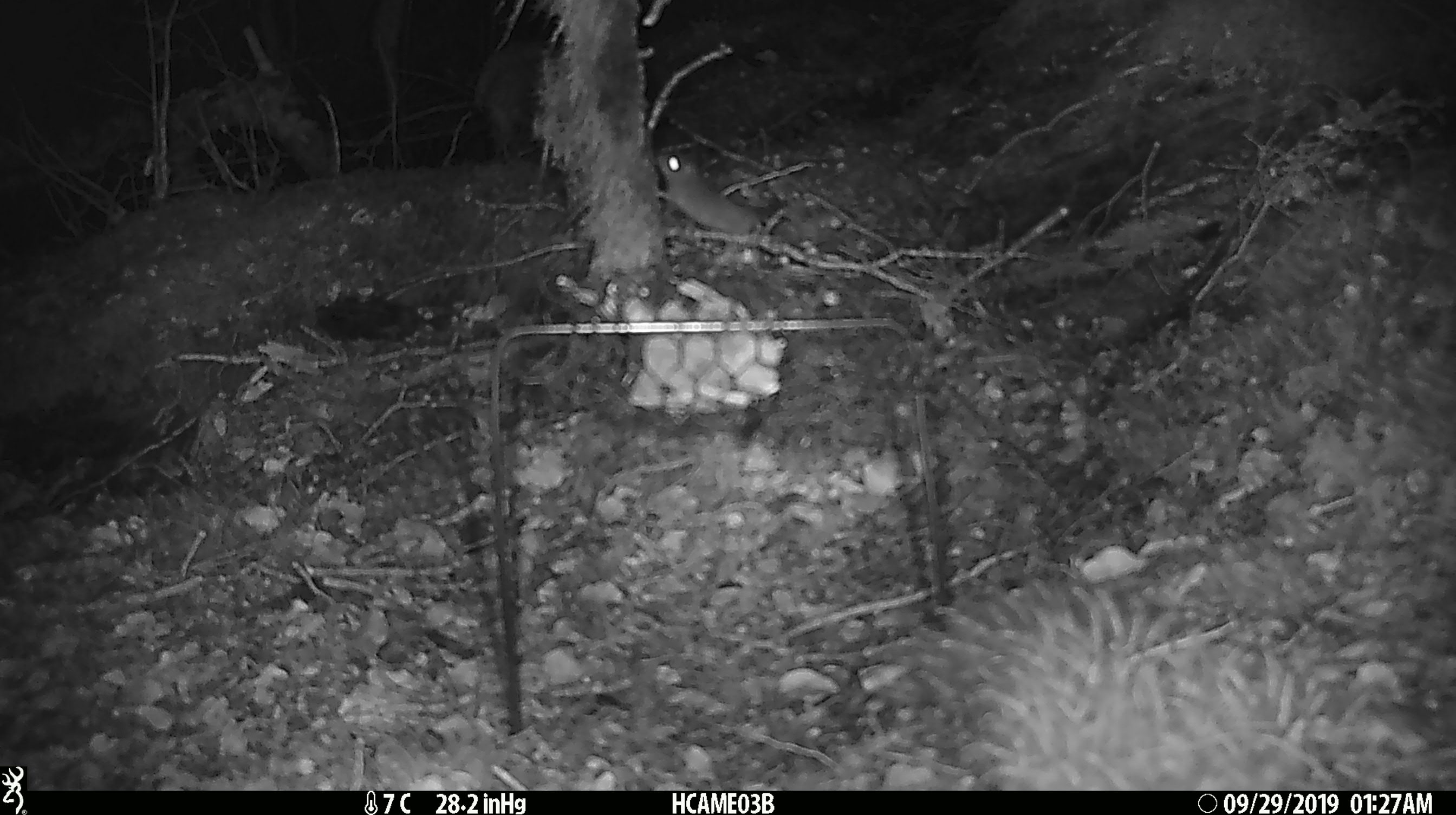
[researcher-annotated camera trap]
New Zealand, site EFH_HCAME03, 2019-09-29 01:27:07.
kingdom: Animalia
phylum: Chordata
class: Mammalia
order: Rodentia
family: Muridae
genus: Mus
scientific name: Mus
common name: mouse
Mouse (Mus).